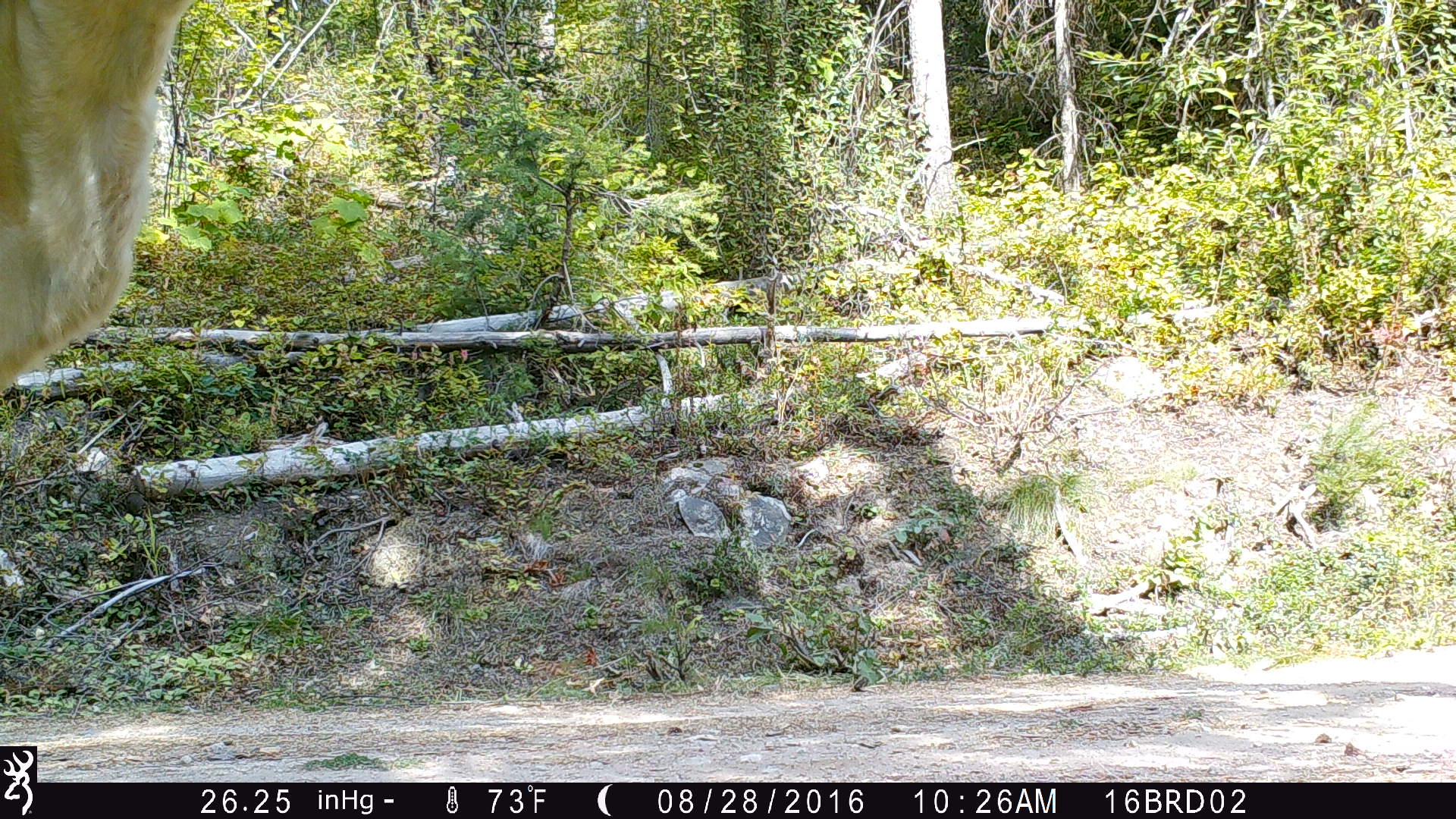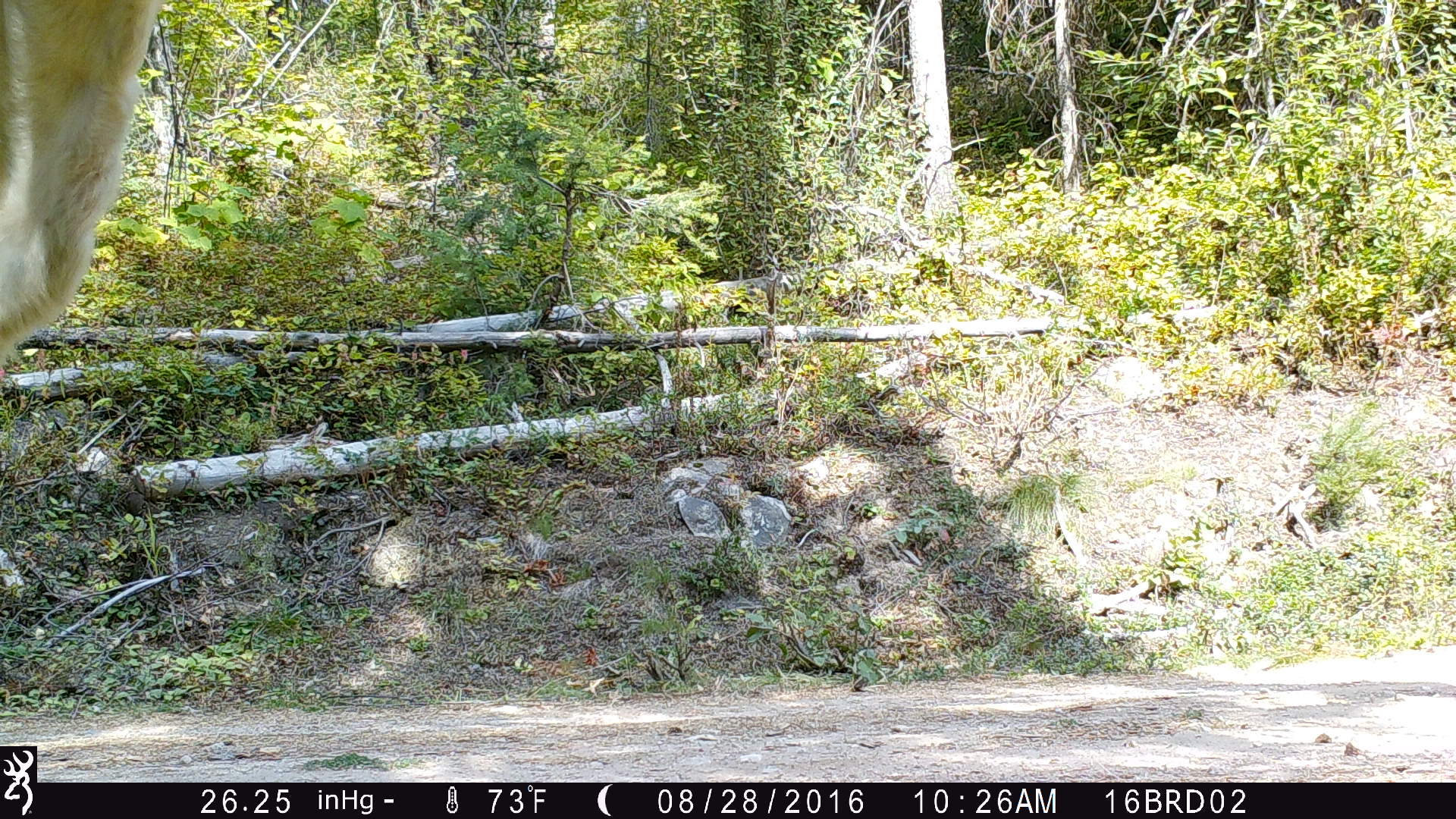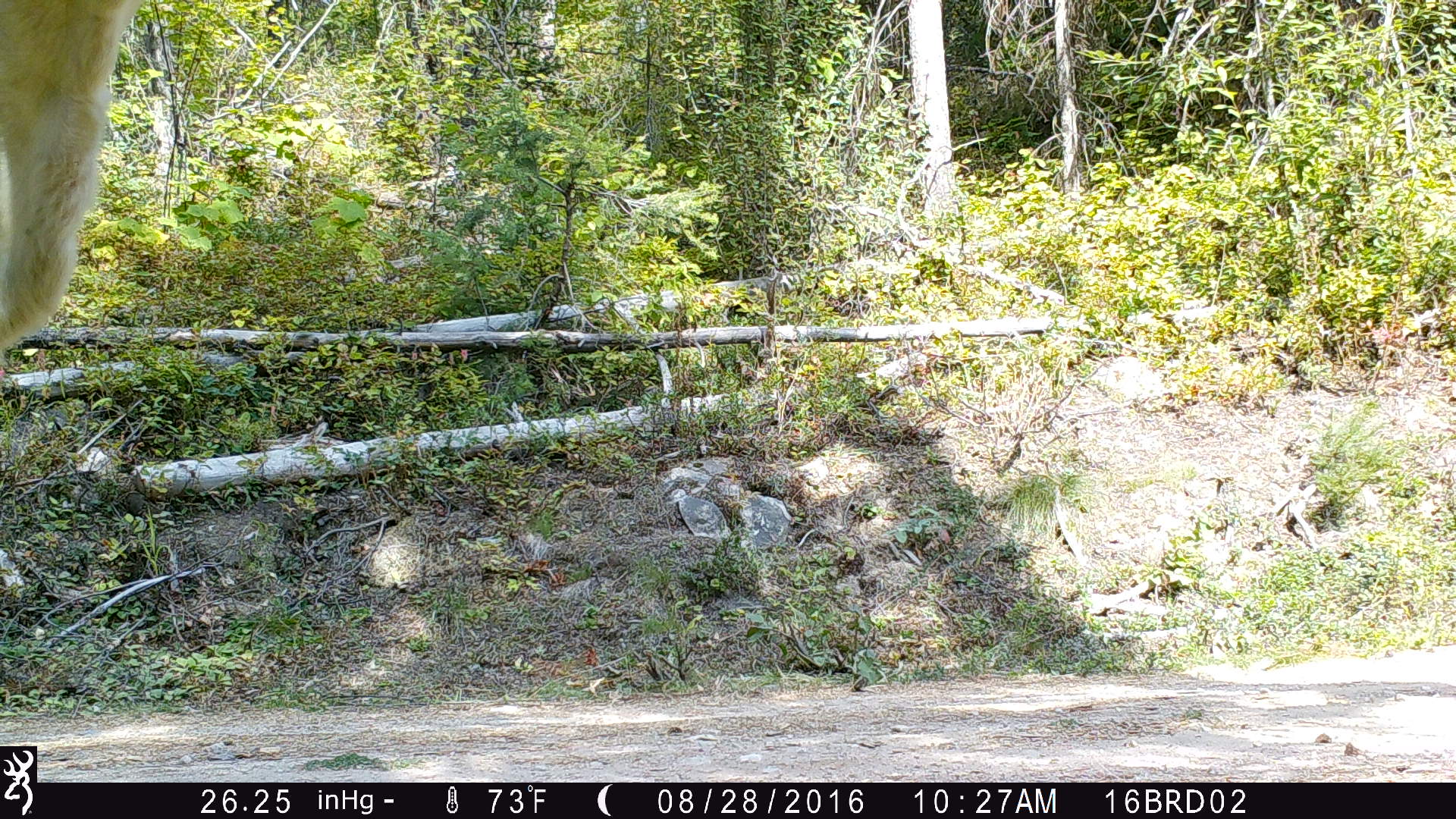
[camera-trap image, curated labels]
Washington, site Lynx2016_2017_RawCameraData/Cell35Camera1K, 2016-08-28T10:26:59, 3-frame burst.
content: unidentified animal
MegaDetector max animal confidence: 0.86